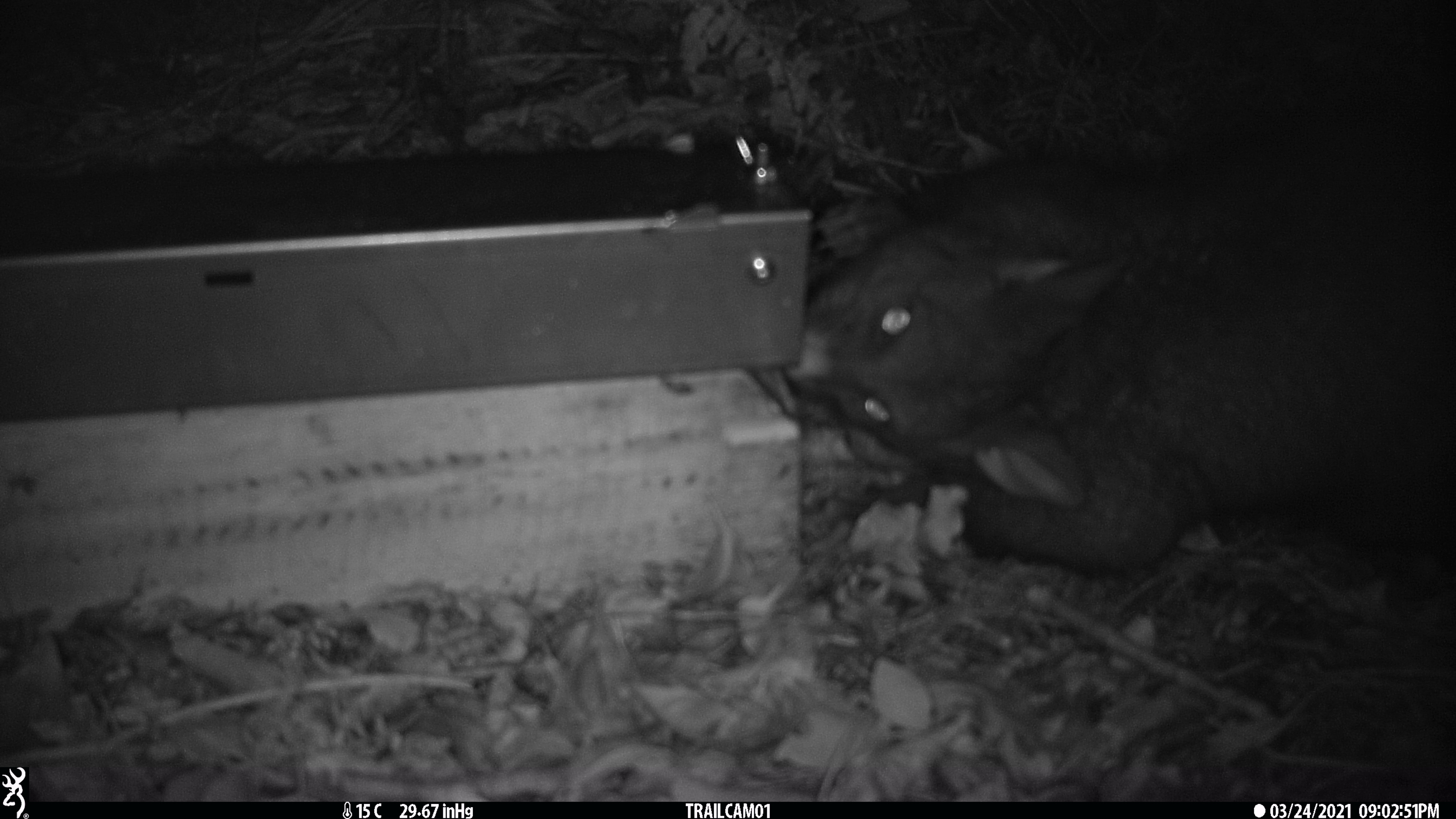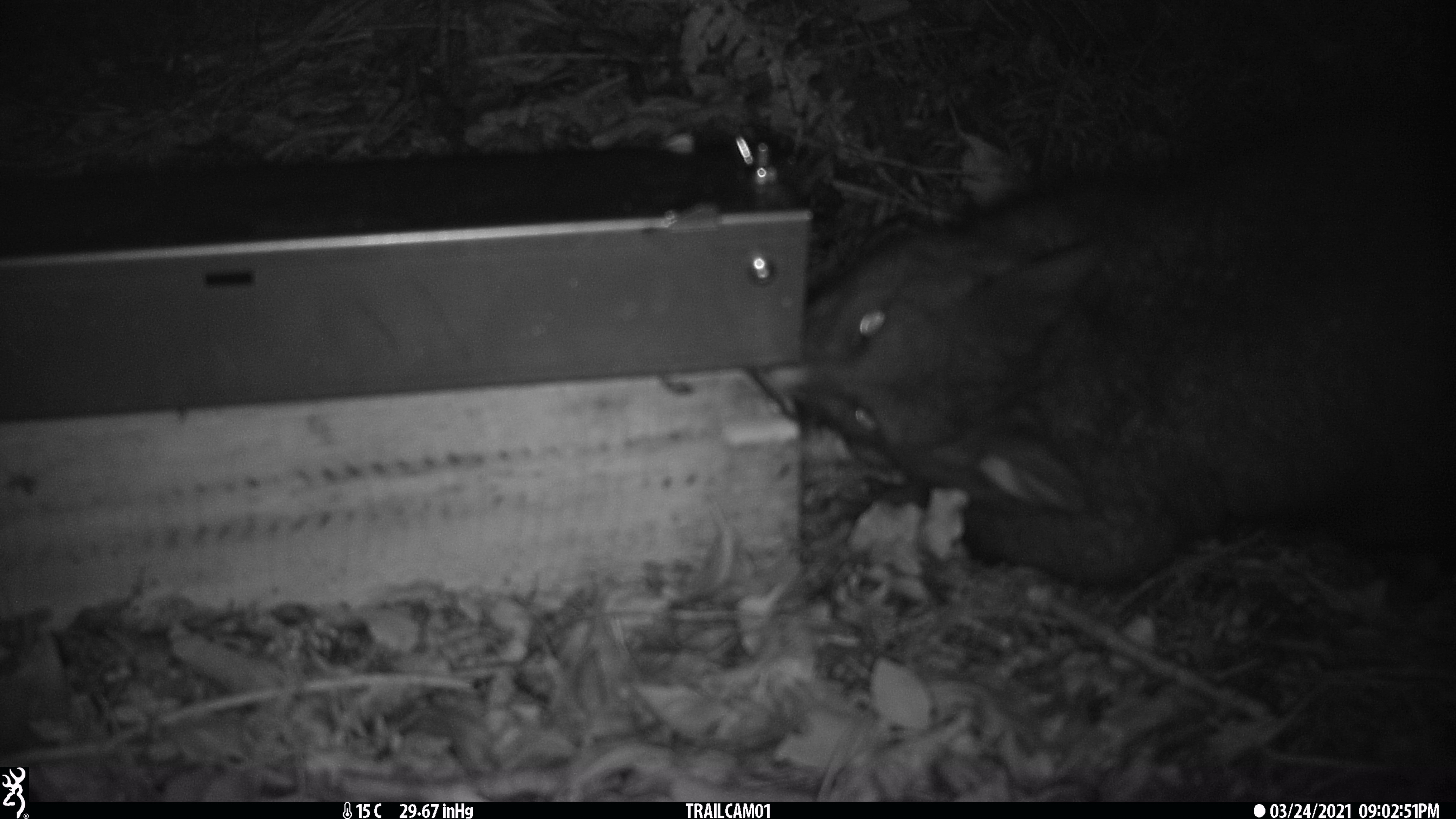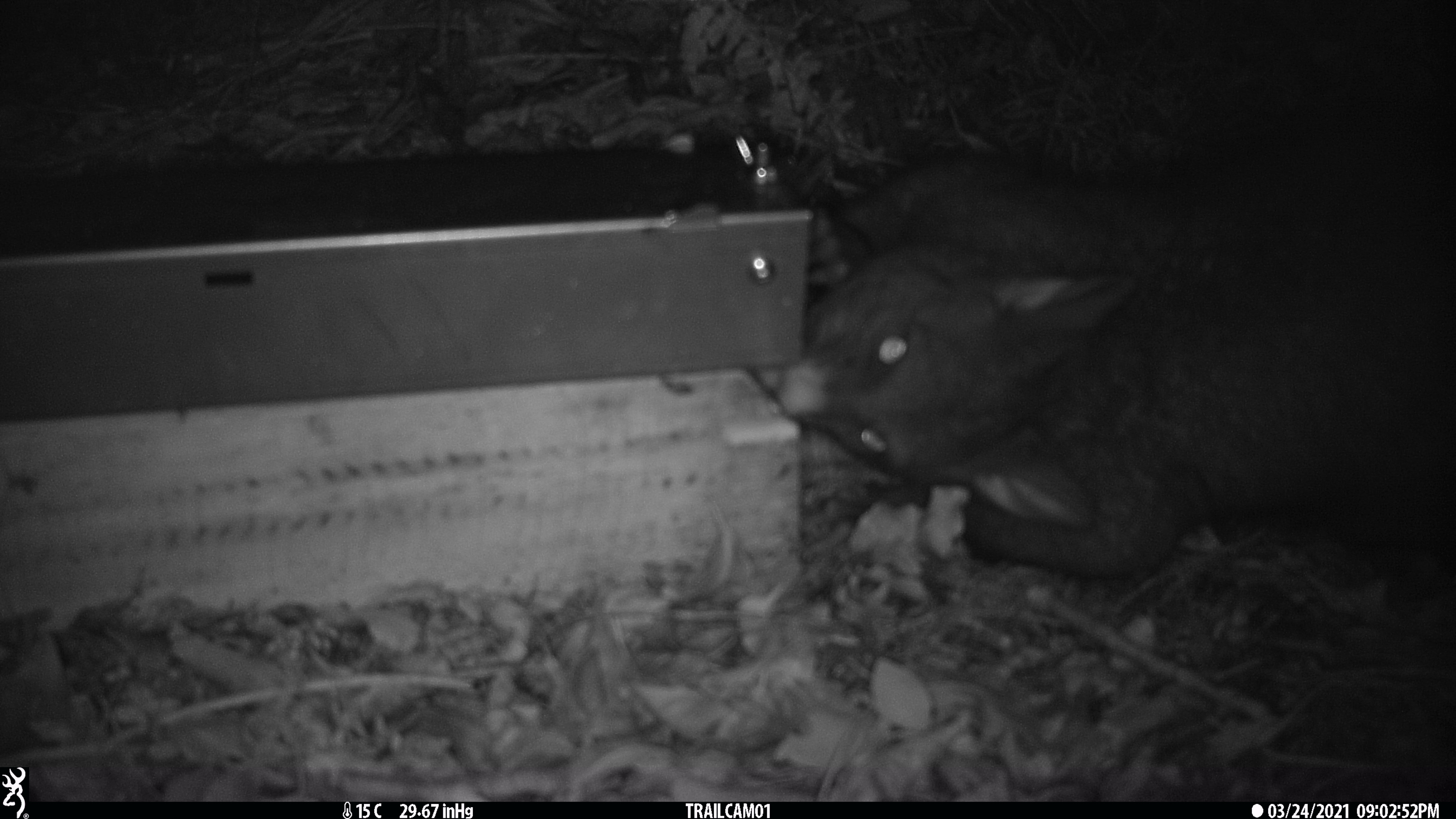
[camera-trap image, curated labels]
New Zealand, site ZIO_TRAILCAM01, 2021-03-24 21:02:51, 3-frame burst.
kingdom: Animalia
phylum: Chordata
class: Mammalia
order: Diprotodontia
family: Phalangeridae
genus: Trichosurus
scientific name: Trichosurus vulpecula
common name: common brushtail possum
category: possum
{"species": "possum (common brushtail possum) (Trichosurus vulpecula)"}